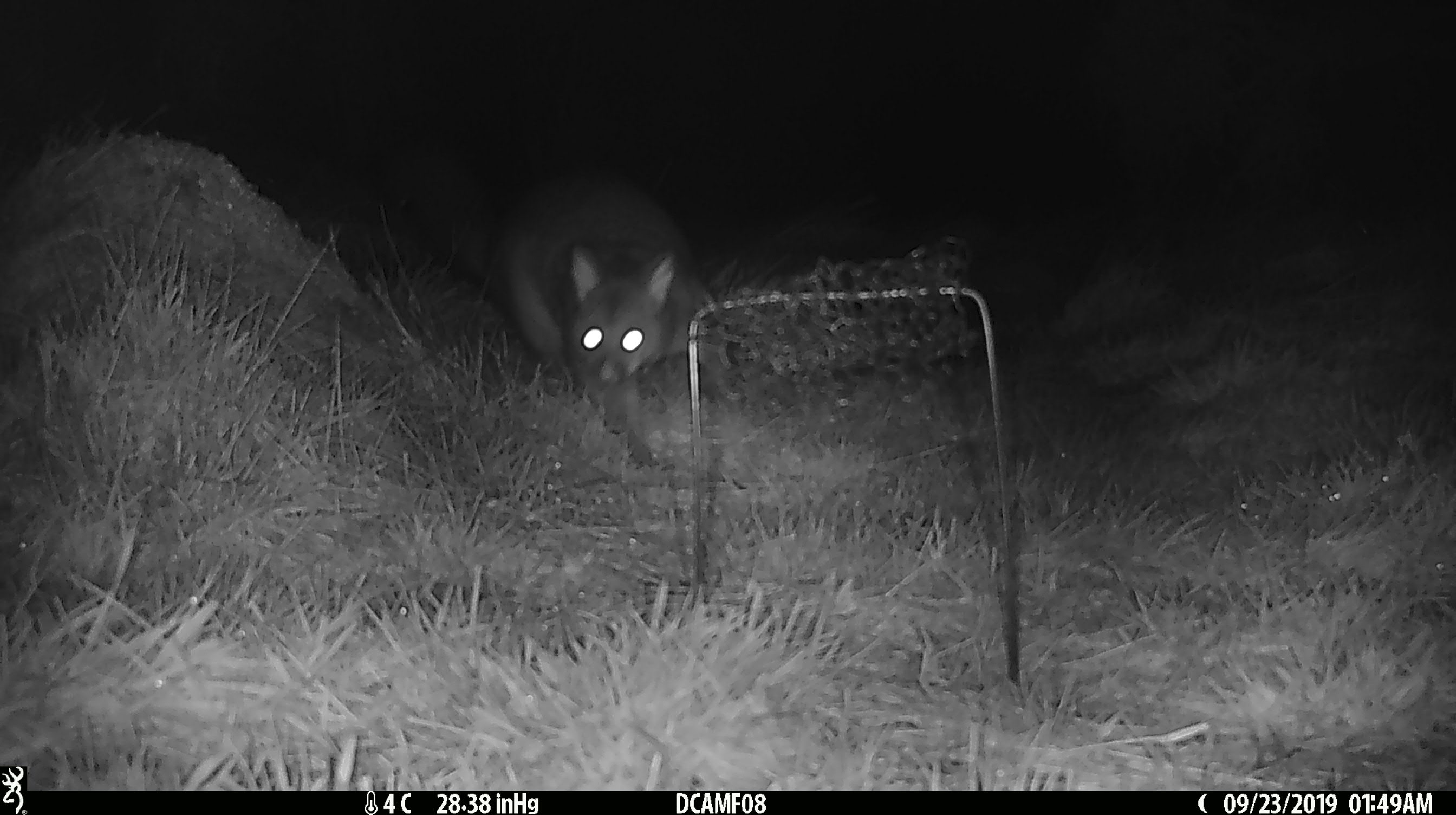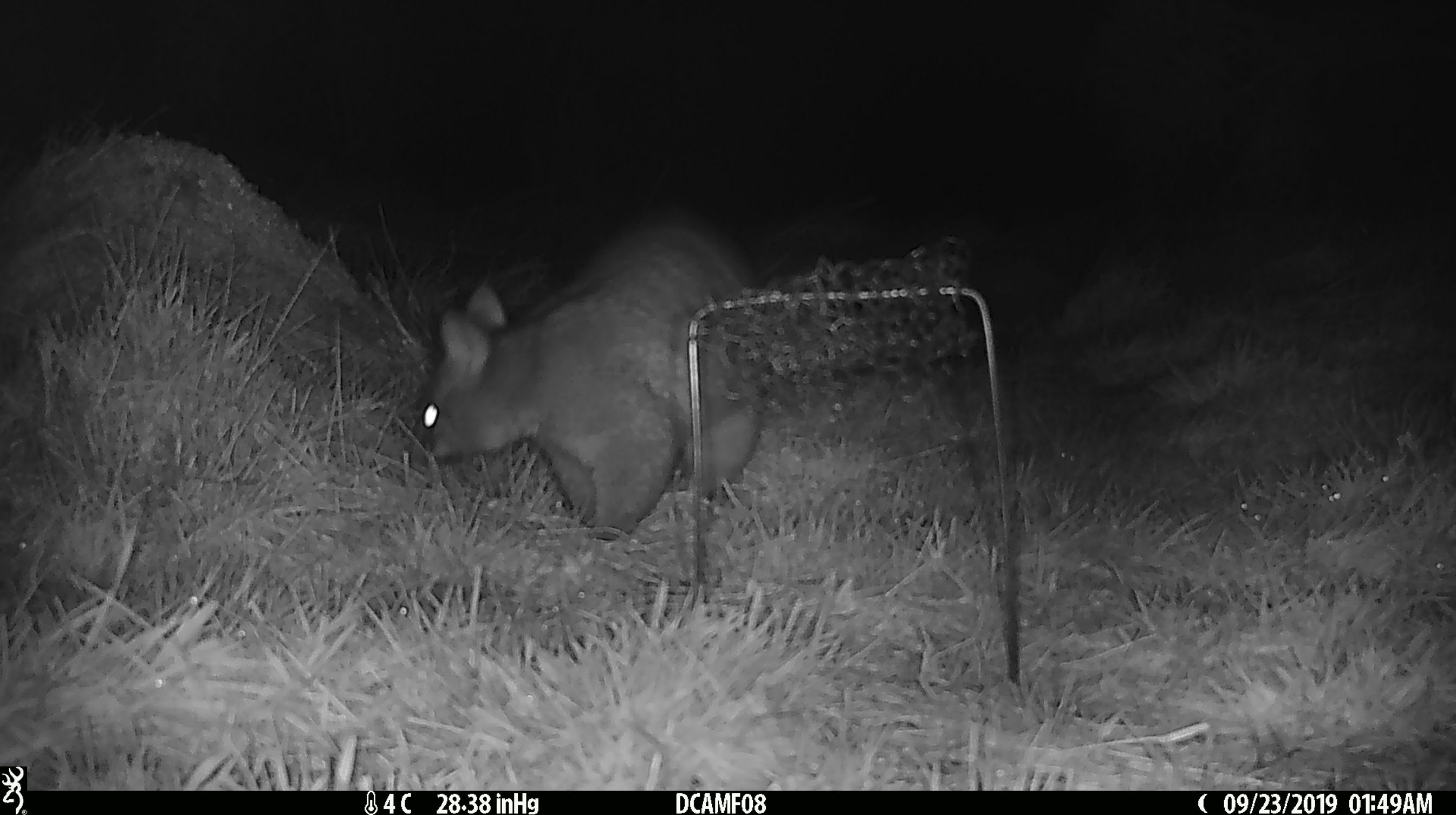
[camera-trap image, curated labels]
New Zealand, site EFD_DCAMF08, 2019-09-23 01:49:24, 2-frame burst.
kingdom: Animalia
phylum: Chordata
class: Mammalia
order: Diprotodontia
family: Phalangeridae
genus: Trichosurus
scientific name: Trichosurus vulpecula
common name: common brushtail possum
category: possum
Possum (common brushtail possum) (Trichosurus vulpecula).